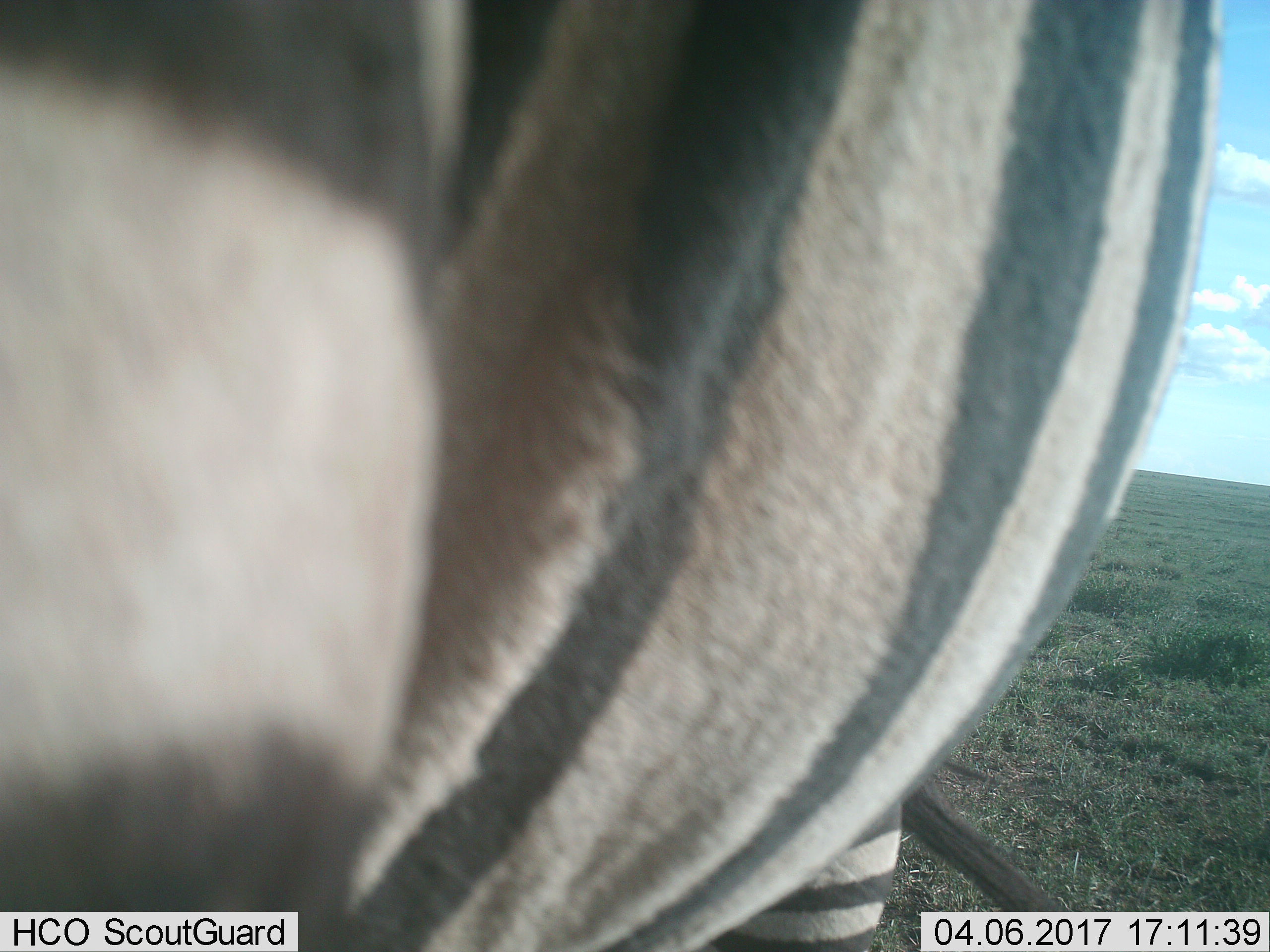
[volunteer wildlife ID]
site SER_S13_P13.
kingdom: Animalia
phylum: Chordata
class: Mammalia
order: Perissodactyla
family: Equidae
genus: Equus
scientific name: Equus quagga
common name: plains zebra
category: zebraplains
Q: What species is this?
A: Zebraplains (plains zebra) (Equus quagga).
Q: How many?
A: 1.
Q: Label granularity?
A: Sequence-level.